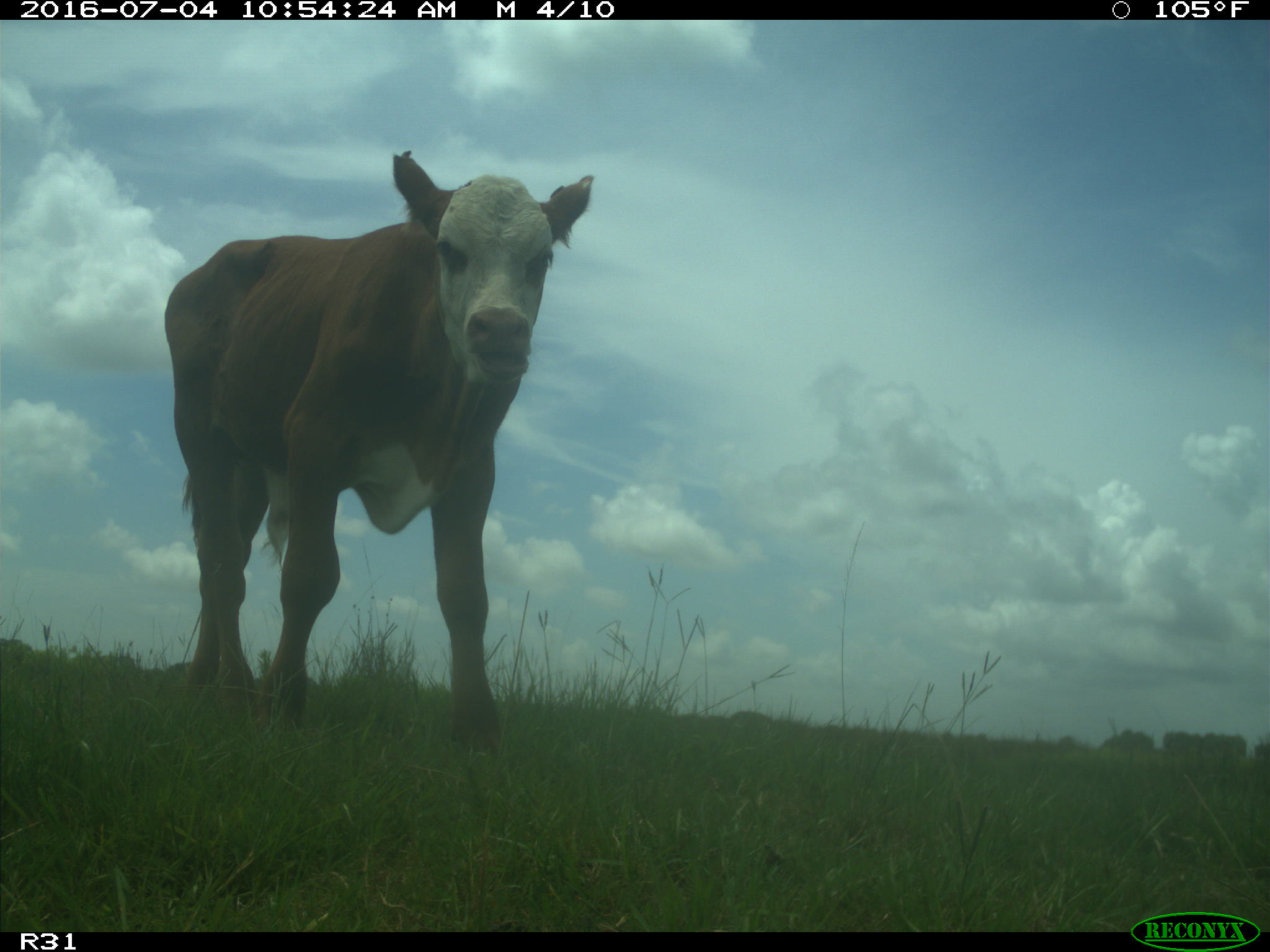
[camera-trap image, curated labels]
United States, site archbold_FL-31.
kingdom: Animalia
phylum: Chordata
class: Mammalia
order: Artiodactyla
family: Bovidae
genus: Bos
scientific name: Bos taurus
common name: domestic cow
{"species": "Bos taurus (domestic cow)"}